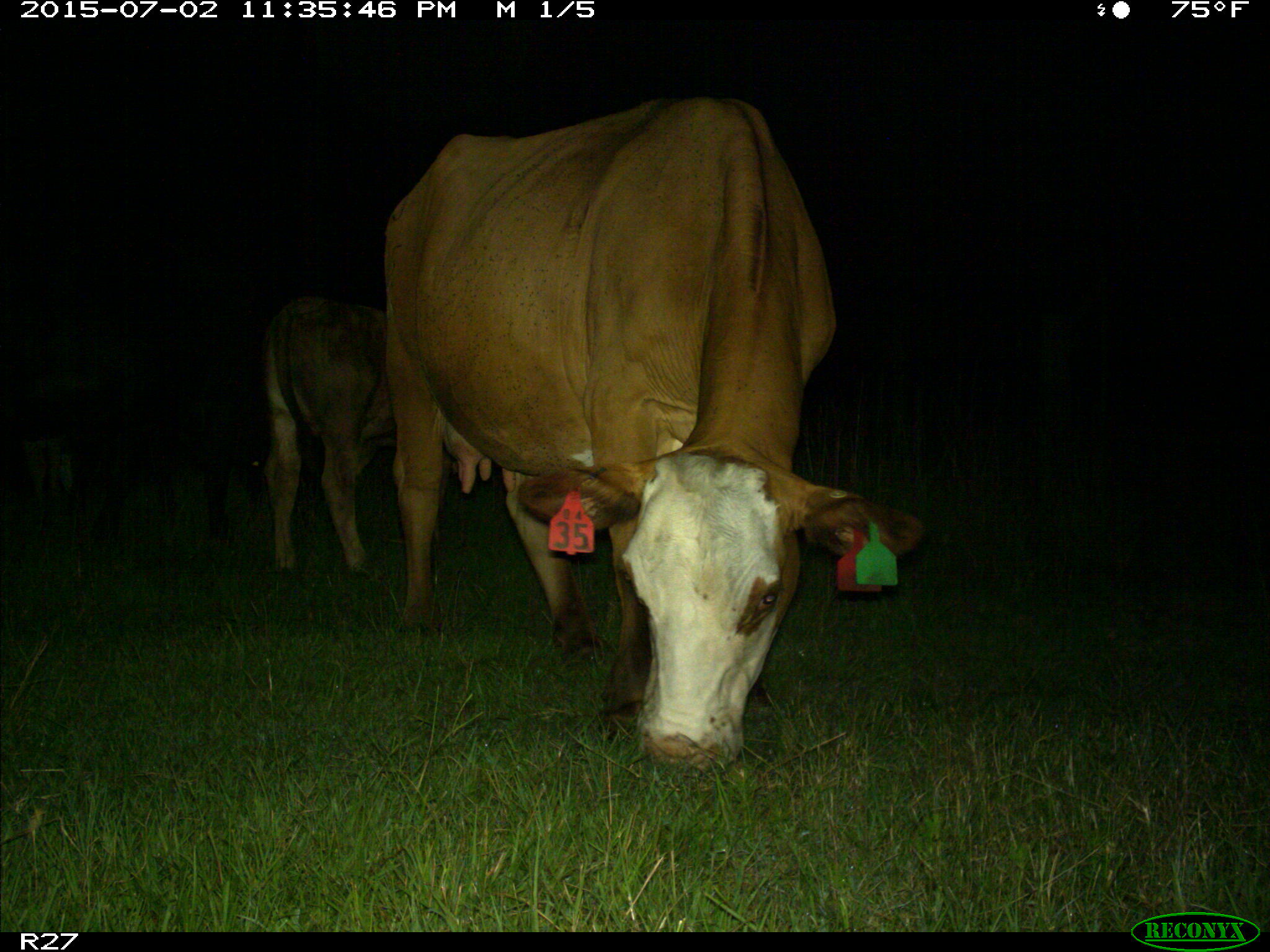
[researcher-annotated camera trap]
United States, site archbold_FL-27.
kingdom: Animalia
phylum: Chordata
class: Mammalia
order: Artiodactyla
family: Bovidae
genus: Bos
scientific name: Bos taurus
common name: domestic cow